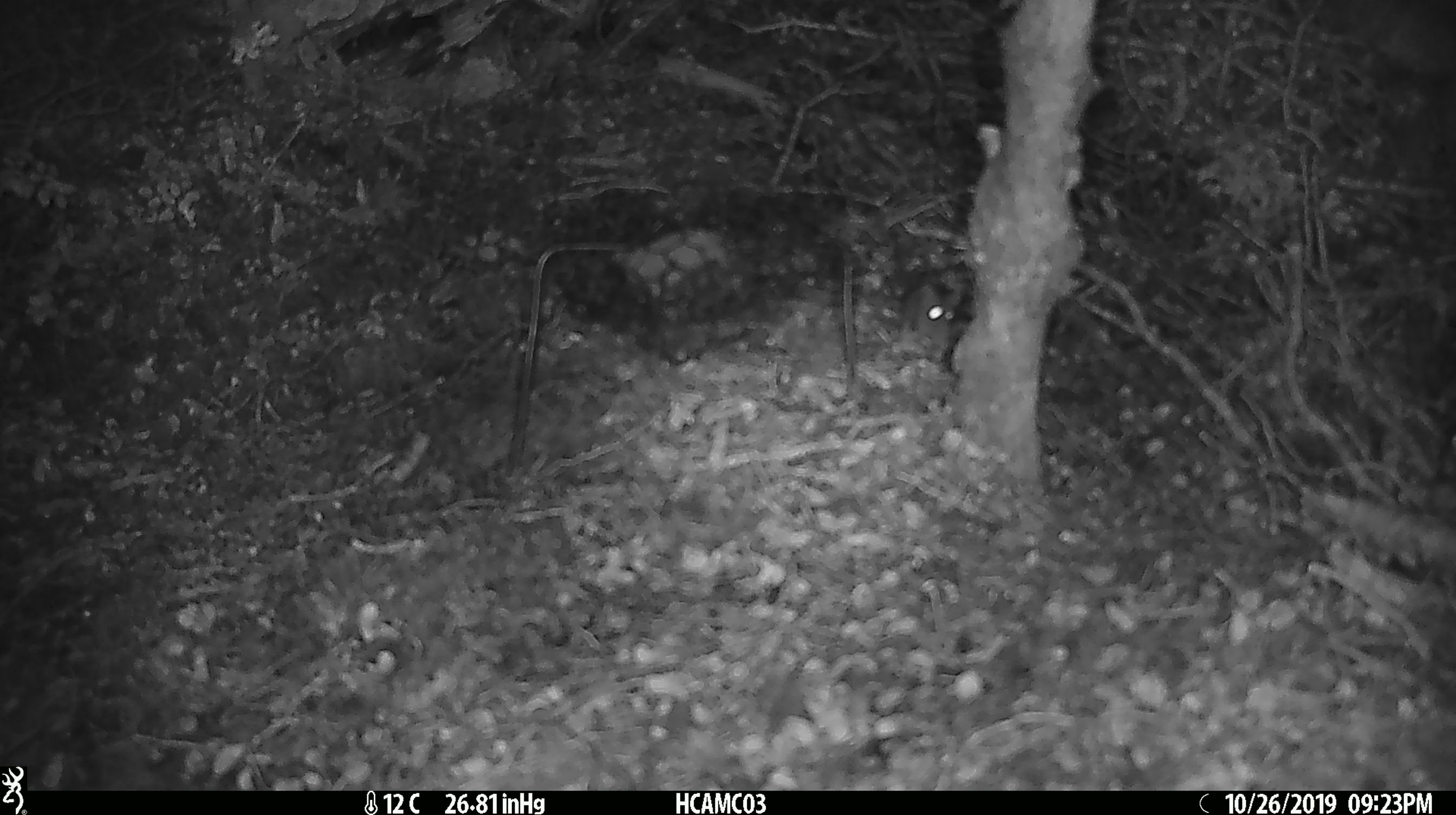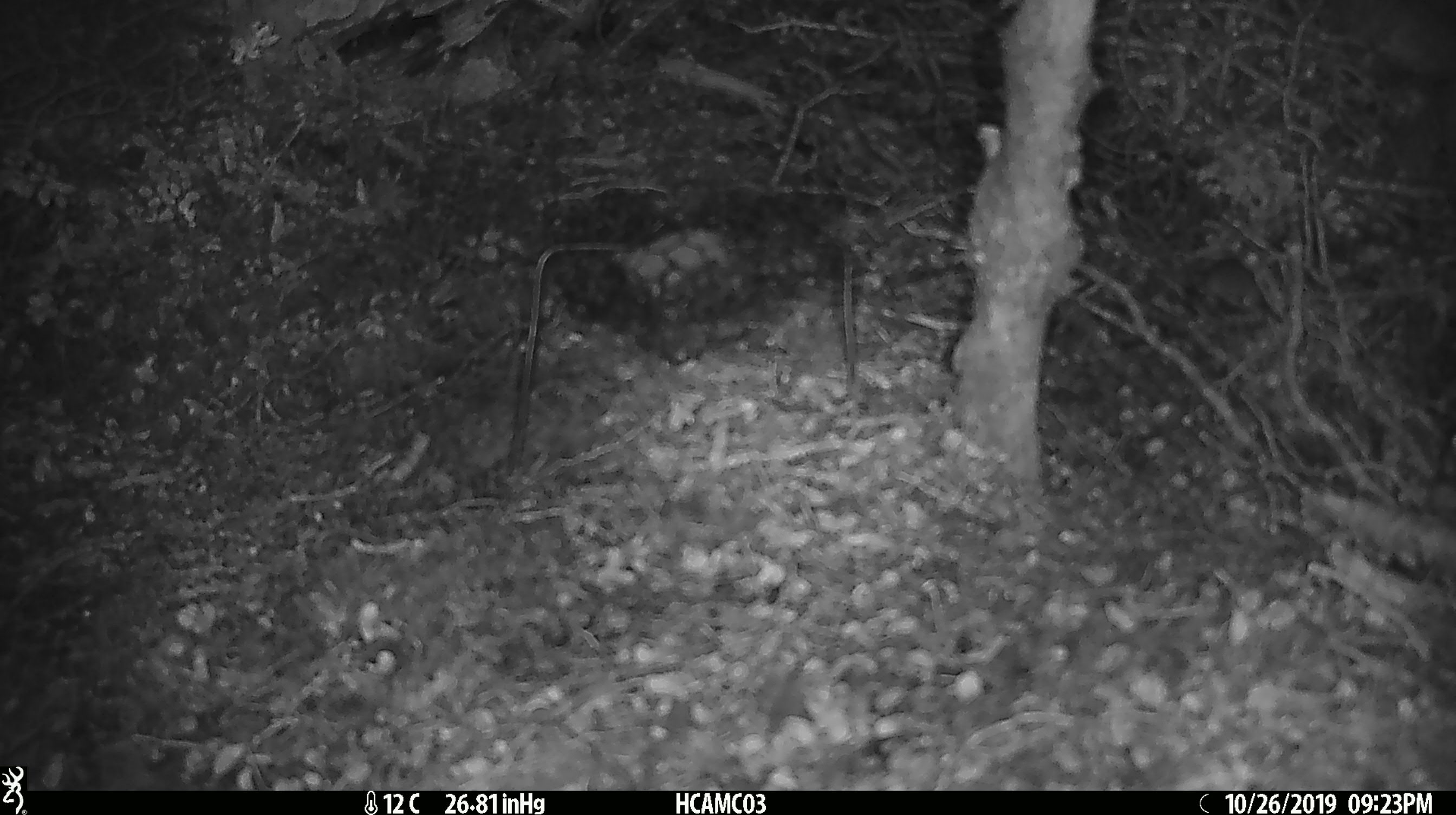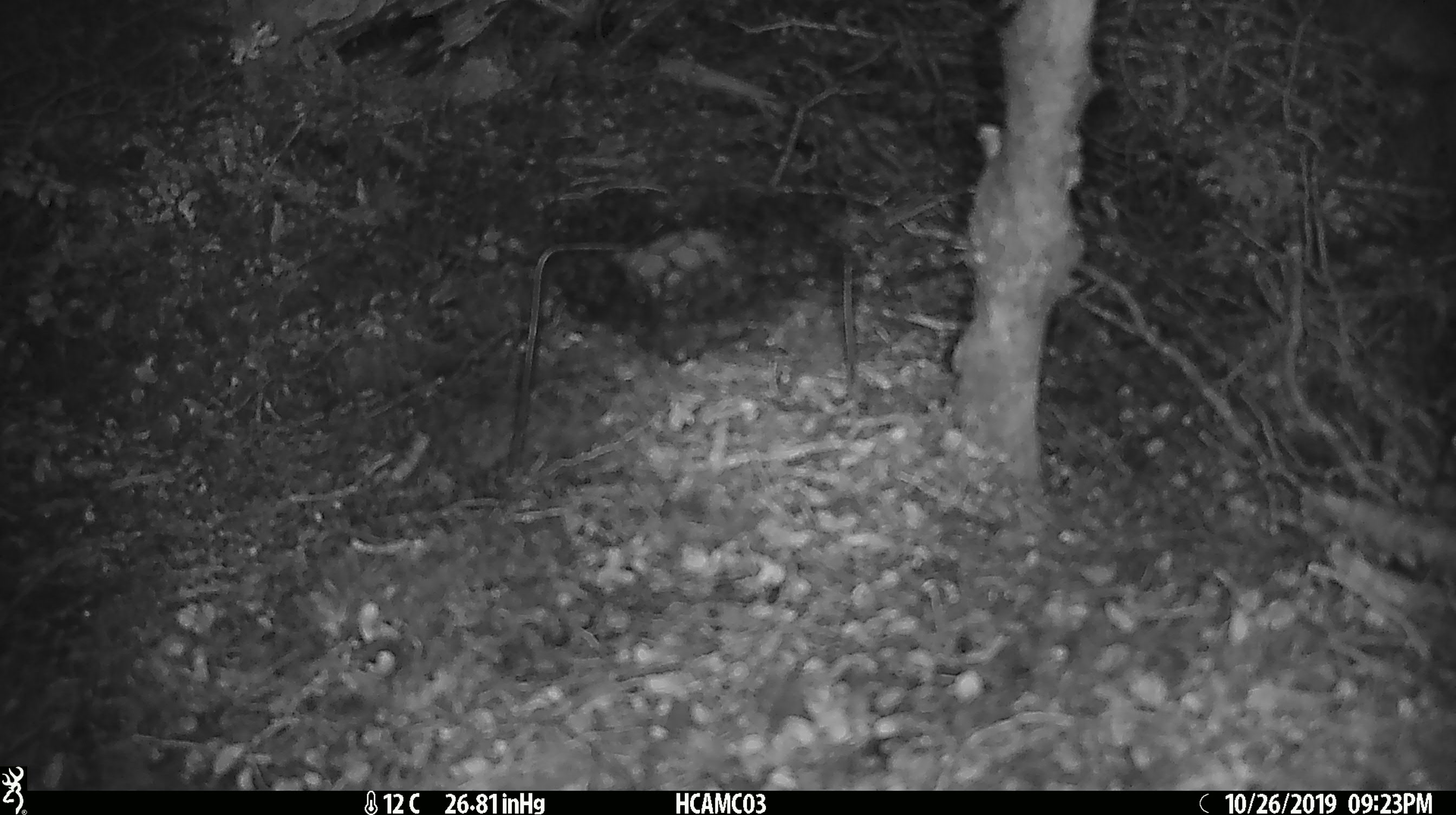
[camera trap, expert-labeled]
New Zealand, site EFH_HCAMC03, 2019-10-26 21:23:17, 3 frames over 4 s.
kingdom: Animalia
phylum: Chordata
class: Mammalia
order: Rodentia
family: Muridae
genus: Mus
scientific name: Mus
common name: mouse